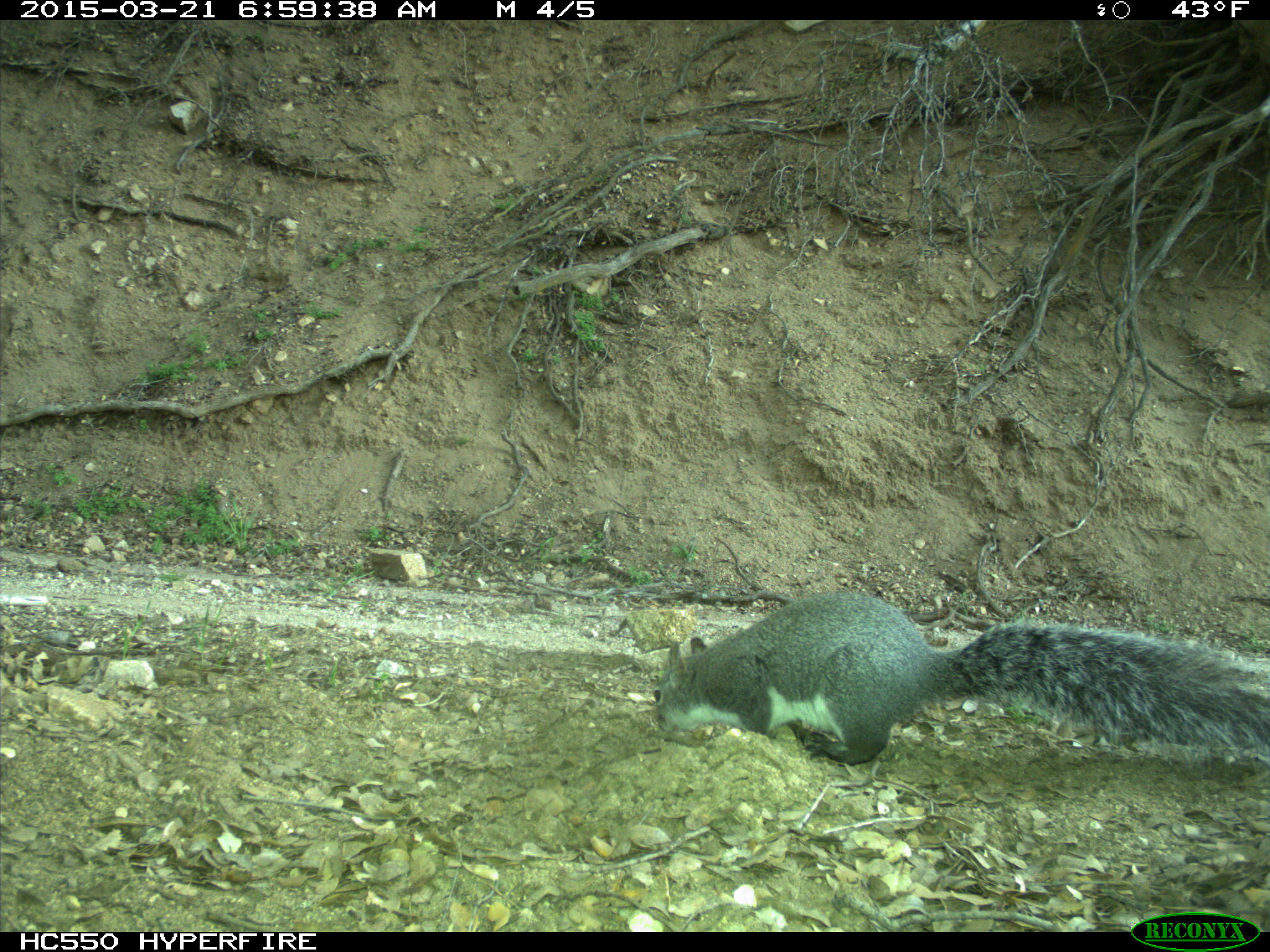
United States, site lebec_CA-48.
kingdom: Animalia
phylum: Chordata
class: Mammalia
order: Rodentia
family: Sciuridae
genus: Sciurus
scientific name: Sciurus carolinensis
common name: eastern gray squirrel